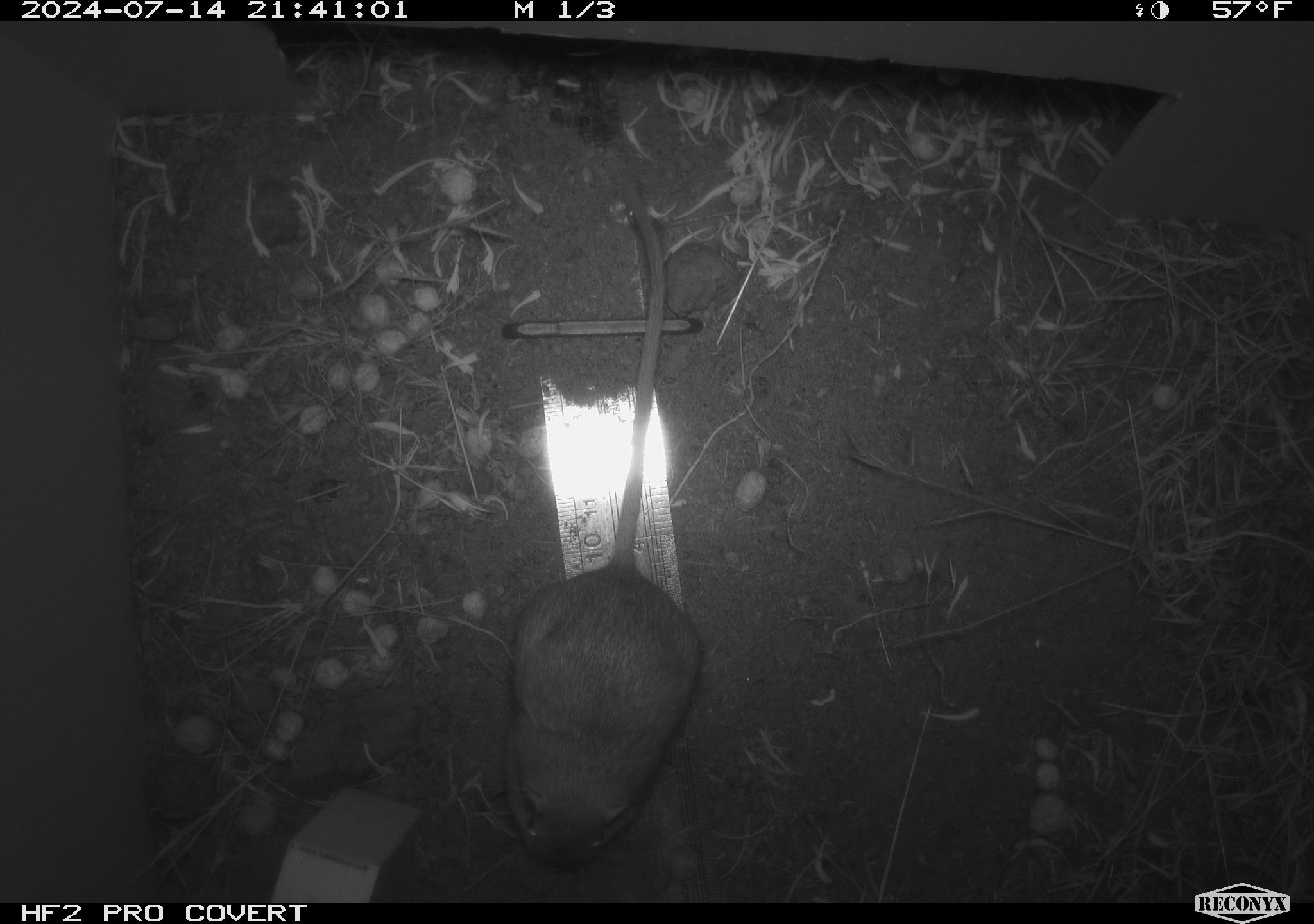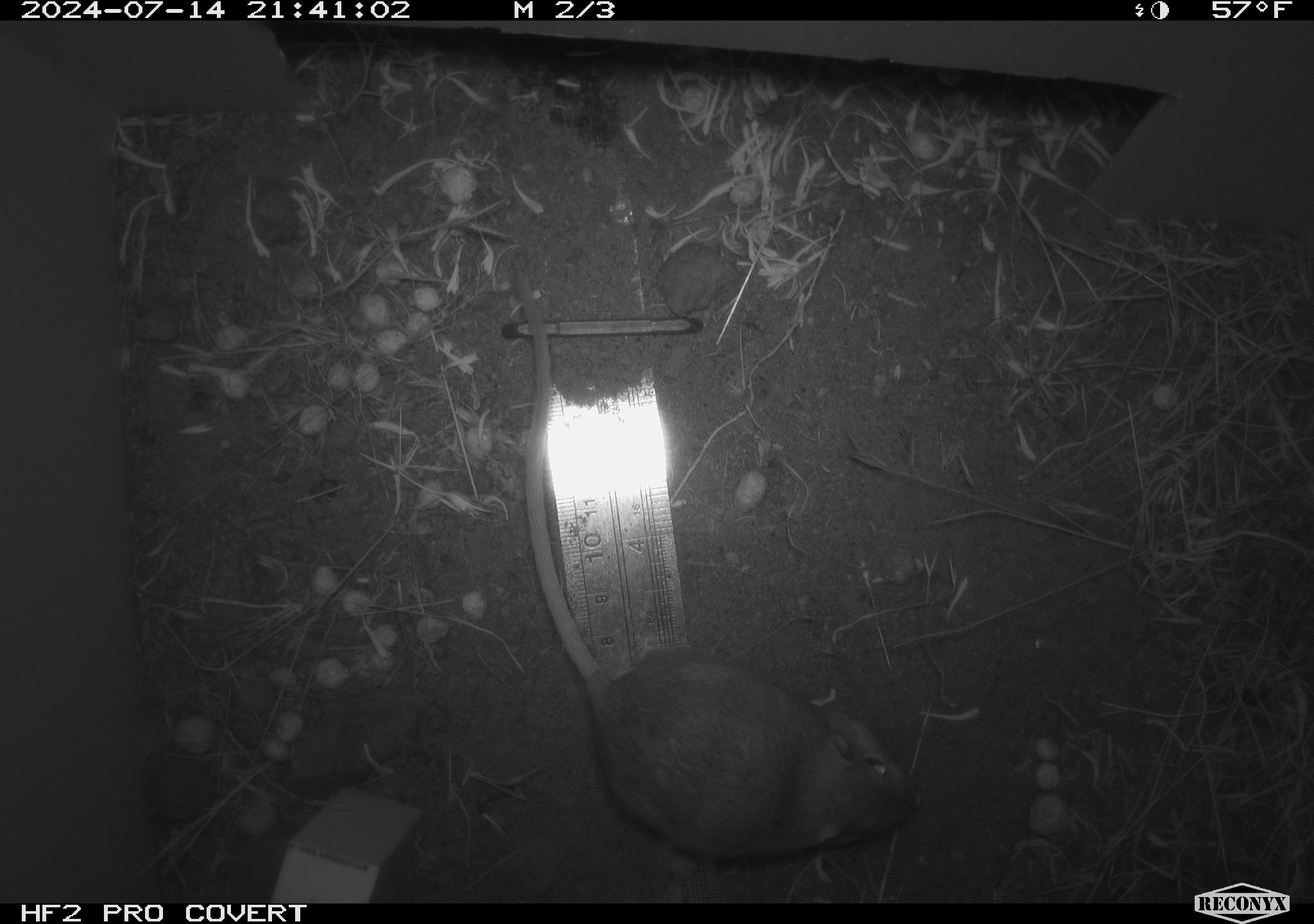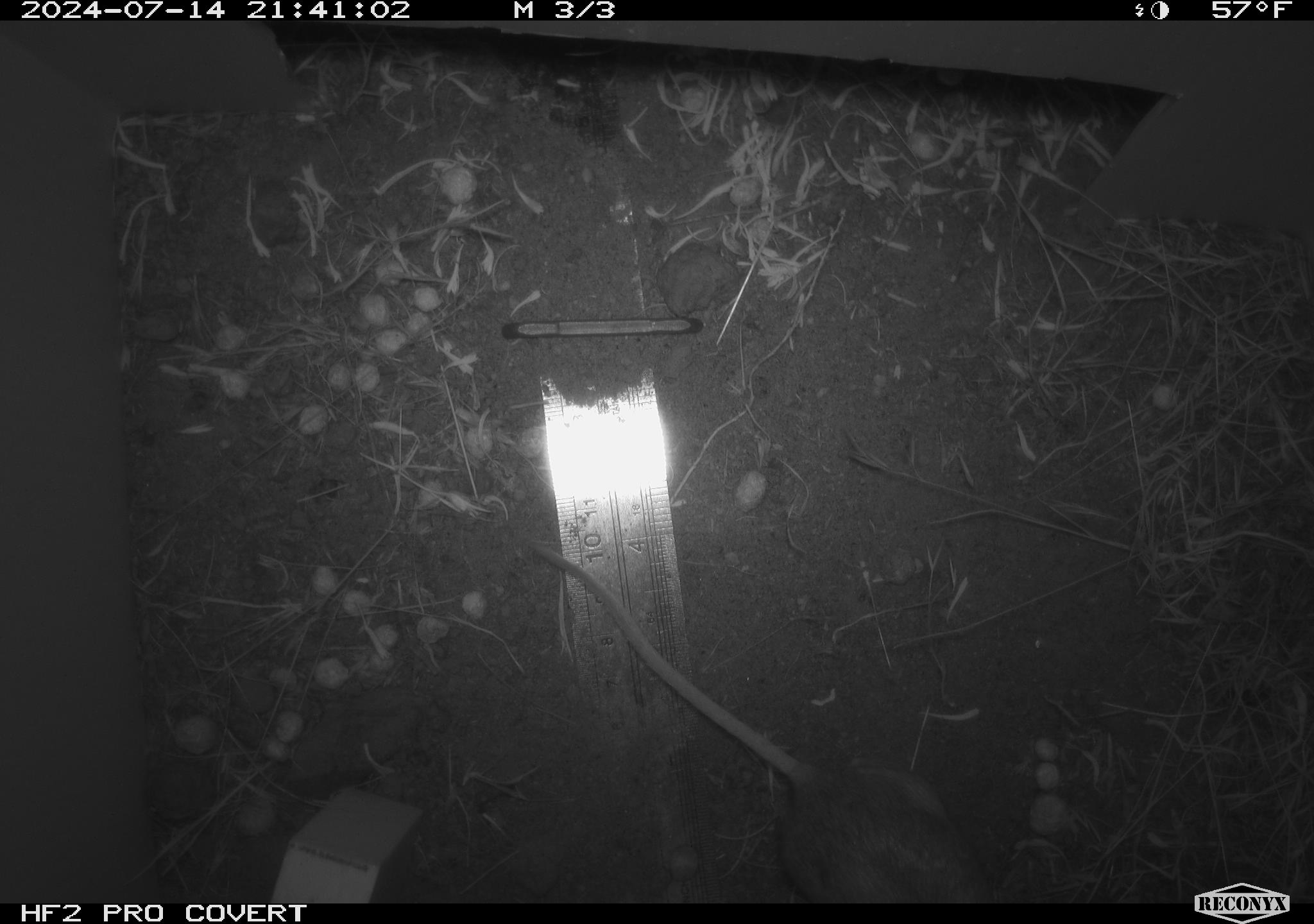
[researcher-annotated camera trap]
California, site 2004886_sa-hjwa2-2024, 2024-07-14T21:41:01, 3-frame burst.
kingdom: Animalia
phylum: Chordata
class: Mammalia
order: Rodentia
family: Heteromyidae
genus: Dipodomys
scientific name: Dipodomys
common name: kangaroo rats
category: dipodomys species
Dipodomys species (kangaroo rats) (Dipodomys).